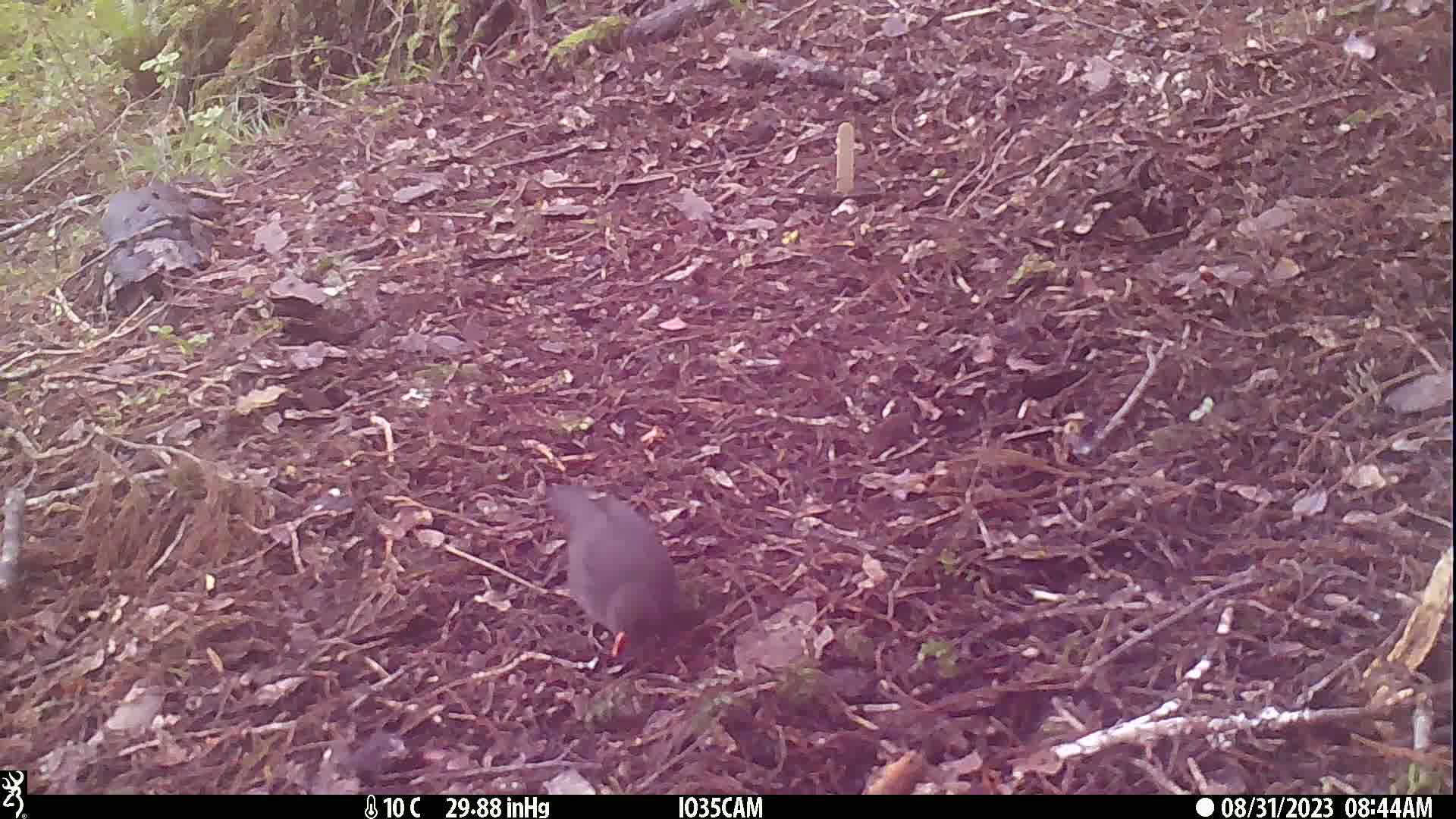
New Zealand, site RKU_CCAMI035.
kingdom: Animalia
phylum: Chordata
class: Aves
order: Passeriformes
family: Turdidae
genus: Turdus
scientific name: Turdus merula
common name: eurasian blackbird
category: blackbird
Blackbird (eurasian blackbird) (Turdus merula).